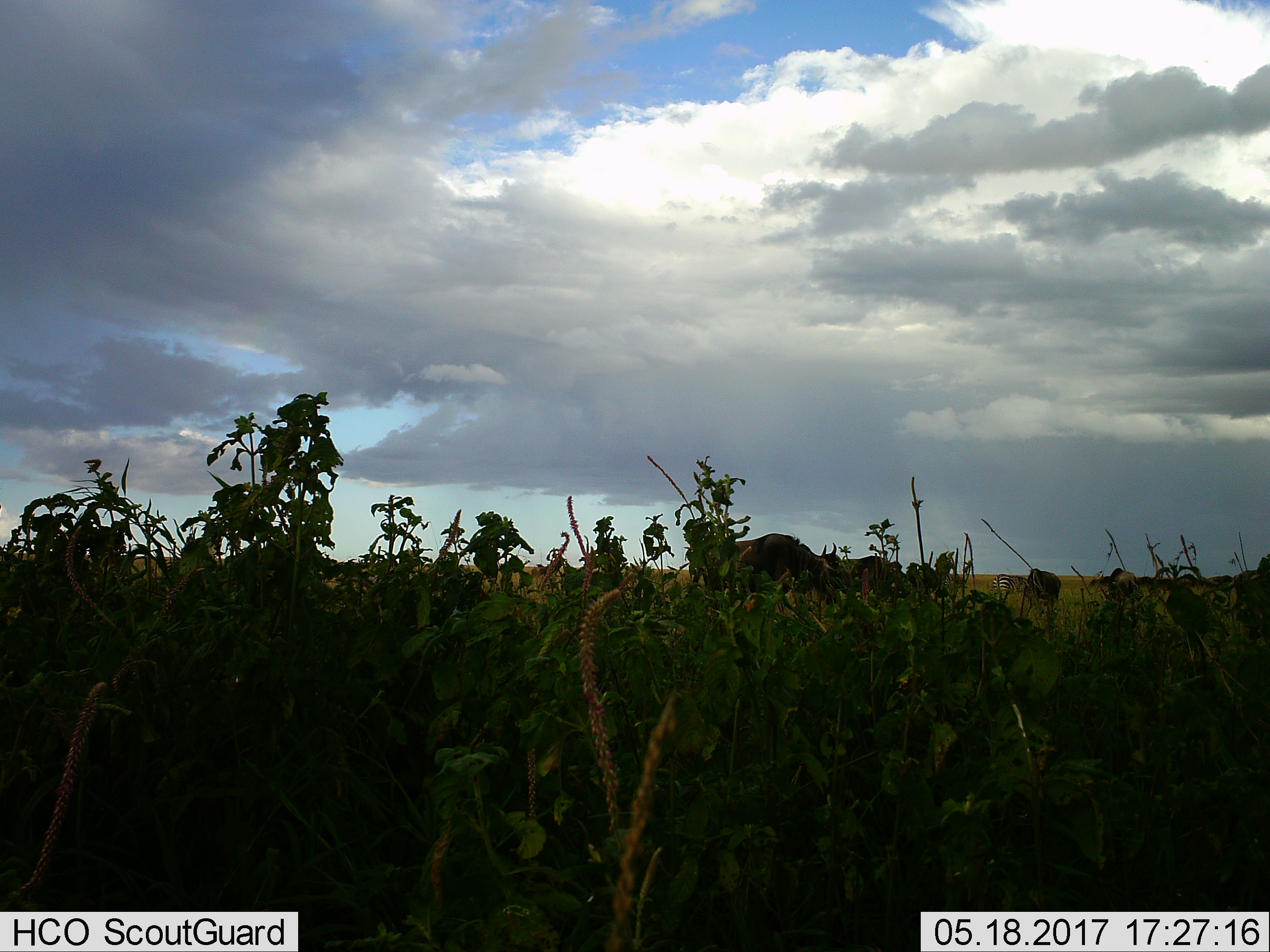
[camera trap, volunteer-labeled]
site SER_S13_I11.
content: unidentified animal